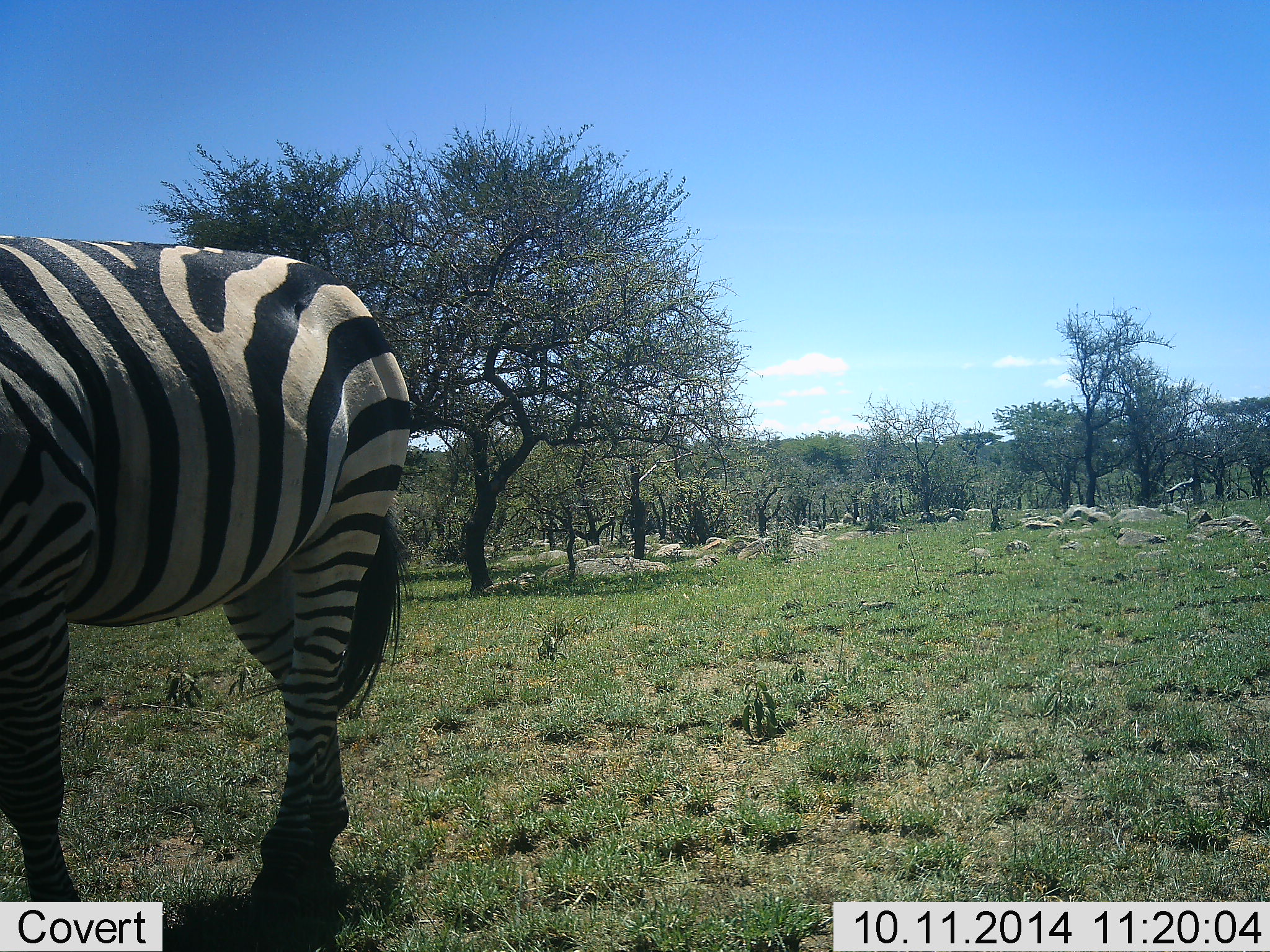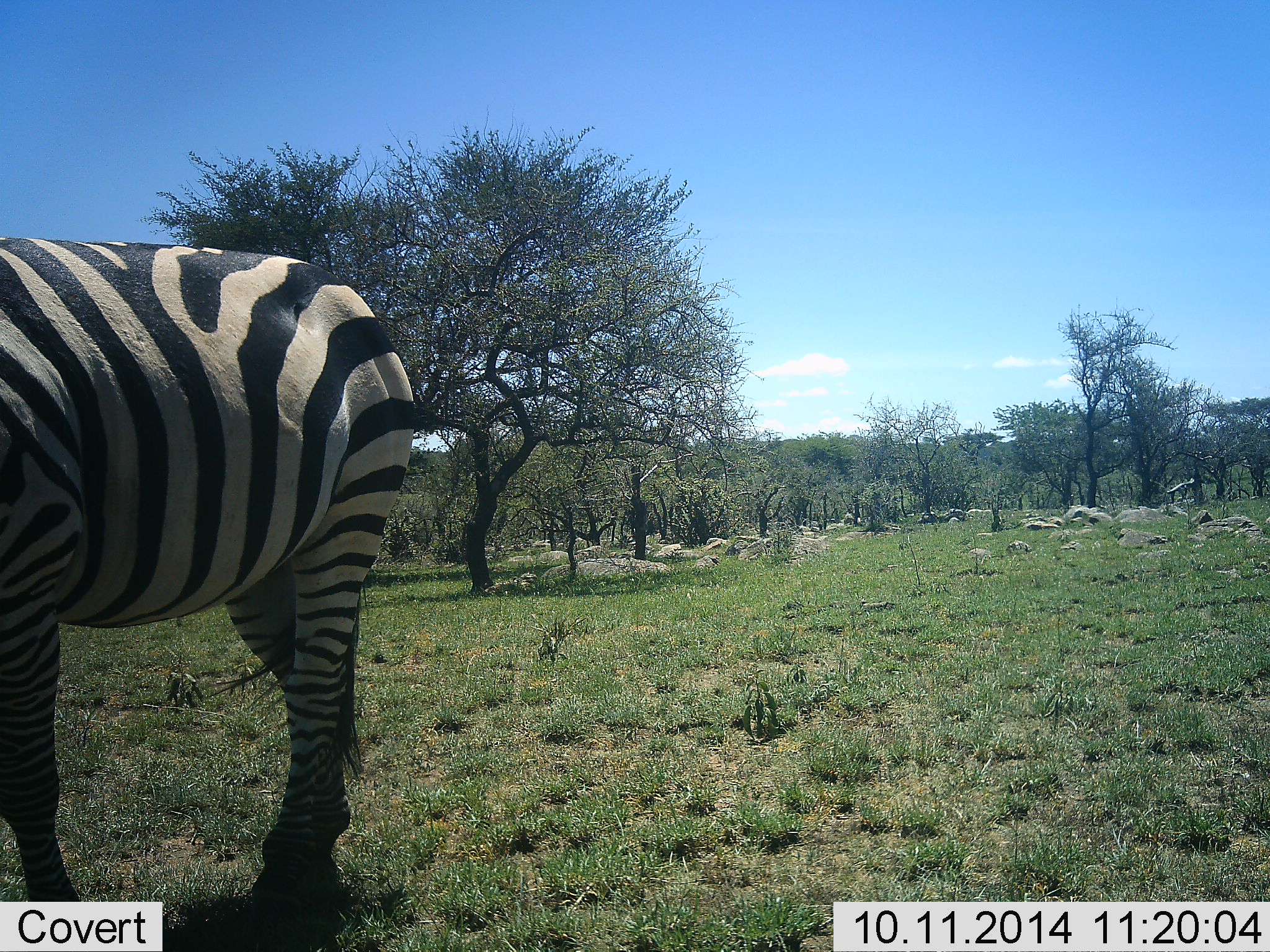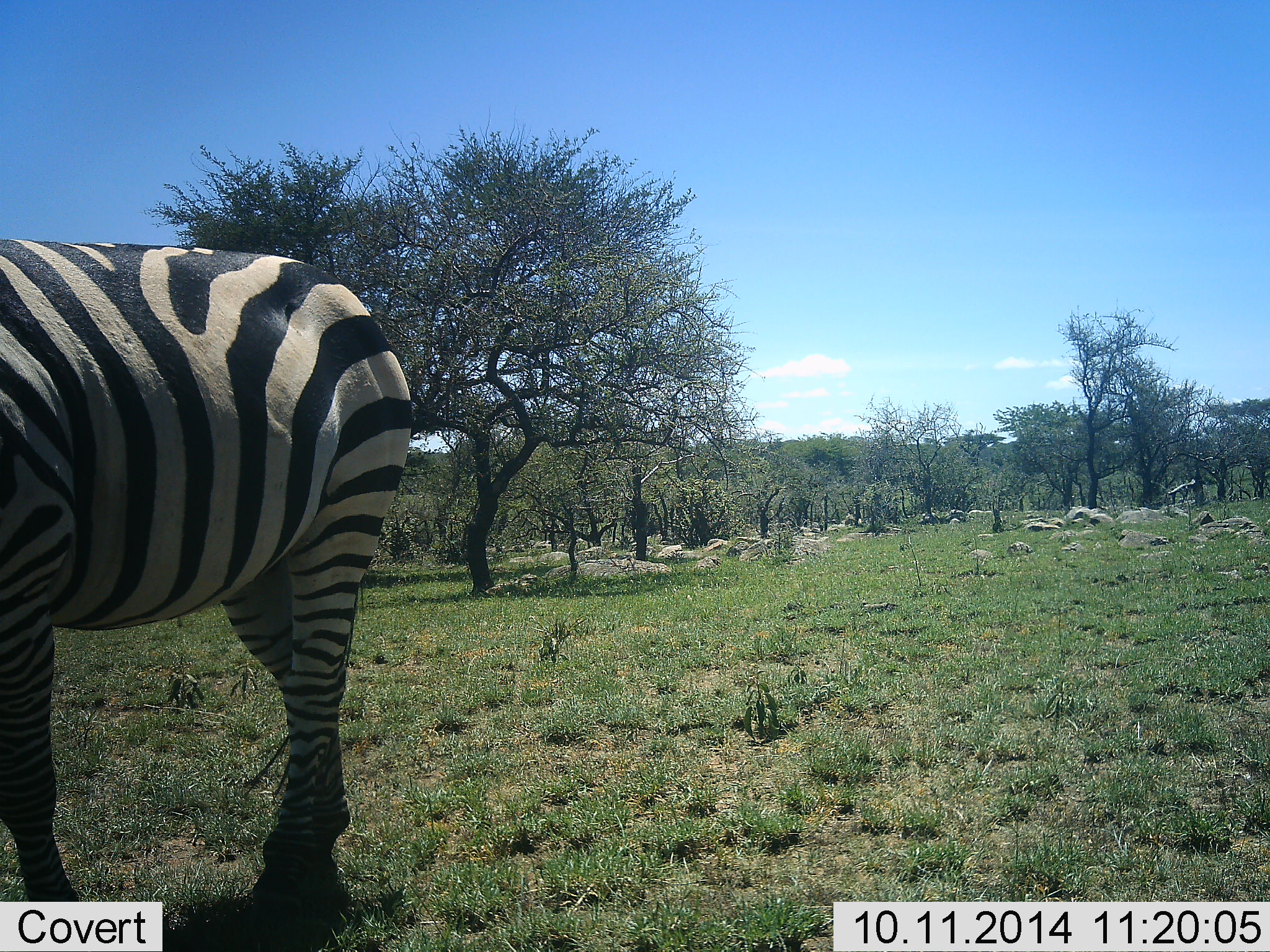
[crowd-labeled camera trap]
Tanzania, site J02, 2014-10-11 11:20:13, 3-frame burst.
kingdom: Animalia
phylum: Chordata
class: Mammalia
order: Perissodactyla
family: Equidae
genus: Equus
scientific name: Equus quagga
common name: plains zebra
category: zebra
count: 1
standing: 80%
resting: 0%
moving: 10%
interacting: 0%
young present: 0%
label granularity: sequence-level